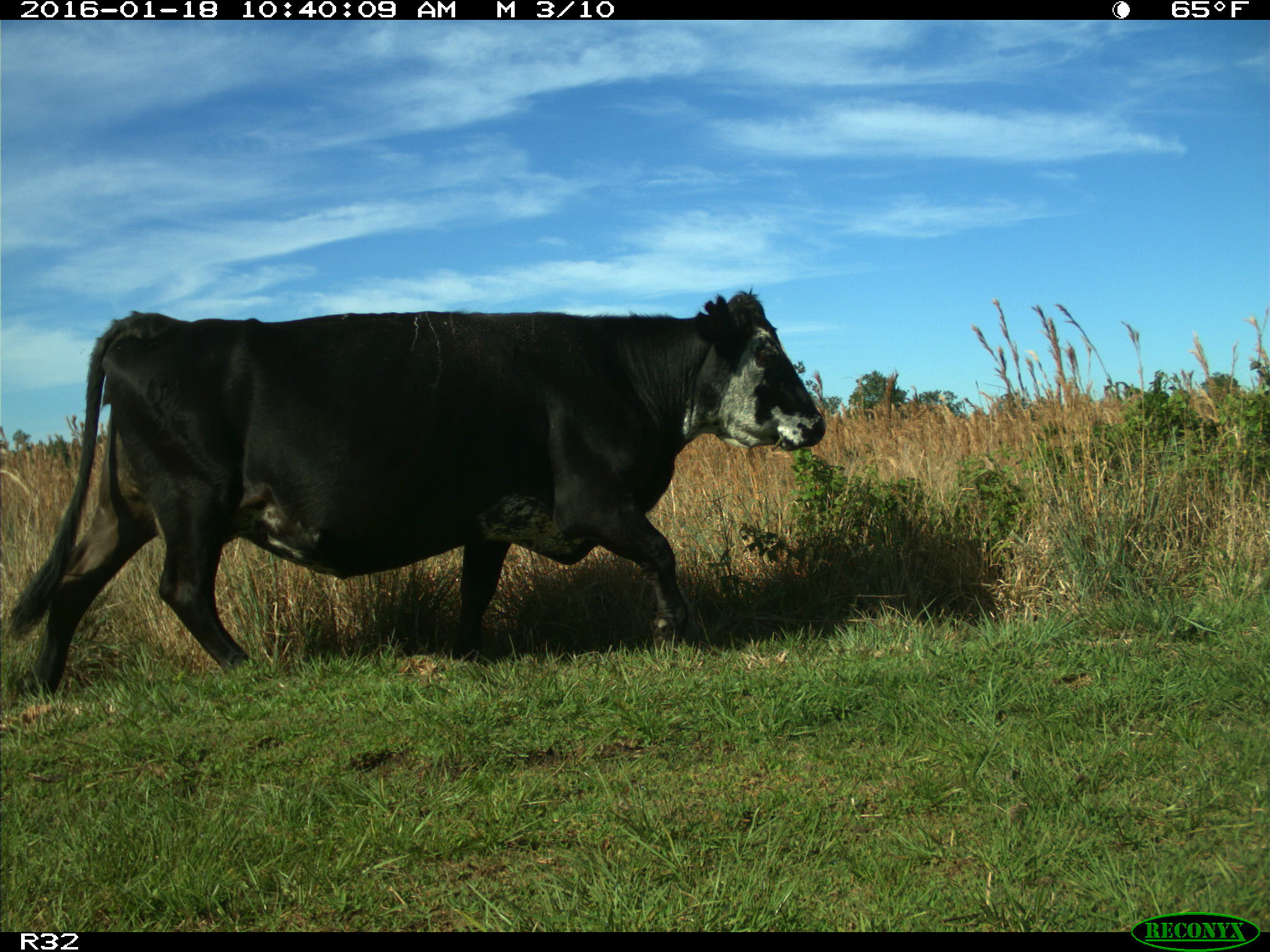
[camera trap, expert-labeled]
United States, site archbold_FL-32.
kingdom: Animalia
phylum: Chordata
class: Mammalia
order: Artiodactyla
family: Bovidae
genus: Bos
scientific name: Bos taurus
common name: domestic cow